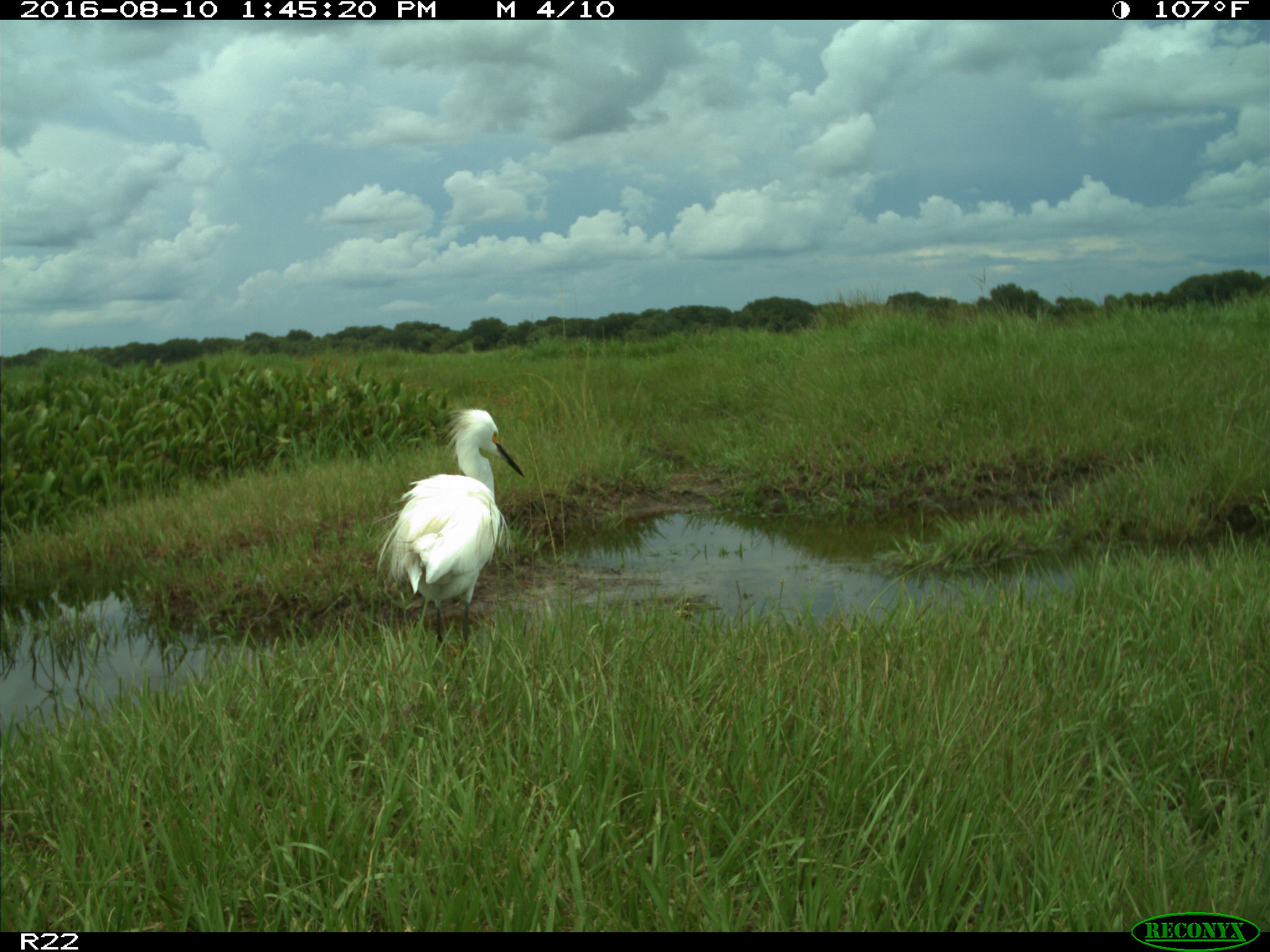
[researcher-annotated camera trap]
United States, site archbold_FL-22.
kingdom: Animalia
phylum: Chordata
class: Aves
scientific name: Aves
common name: birds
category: unidentified bird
Unidentified bird (birds) (Aves).